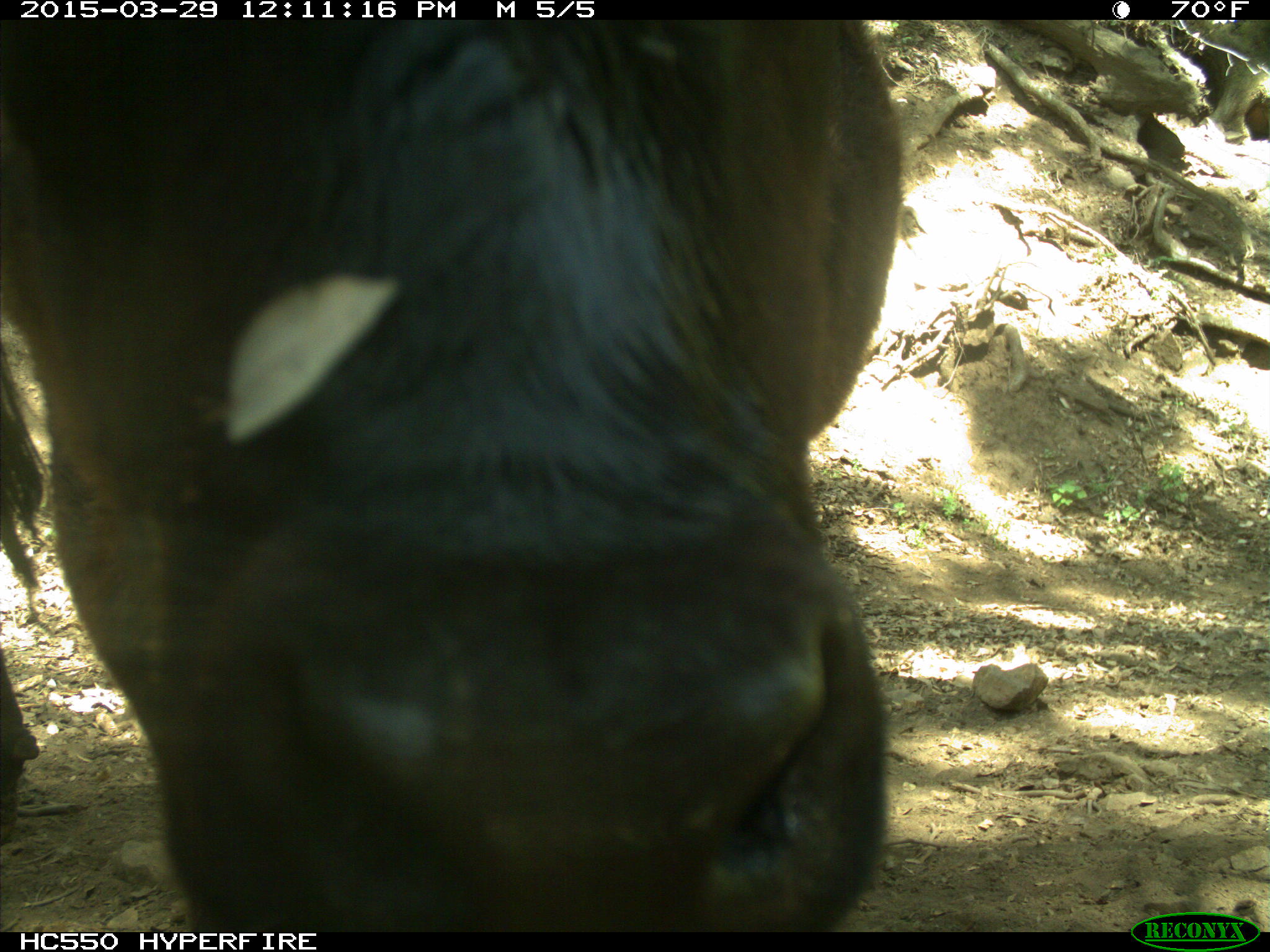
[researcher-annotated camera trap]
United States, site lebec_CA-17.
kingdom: Animalia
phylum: Chordata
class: Mammalia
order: Artiodactyla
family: Bovidae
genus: Bos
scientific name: Bos taurus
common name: domestic cow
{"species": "Bos taurus (domestic cow)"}